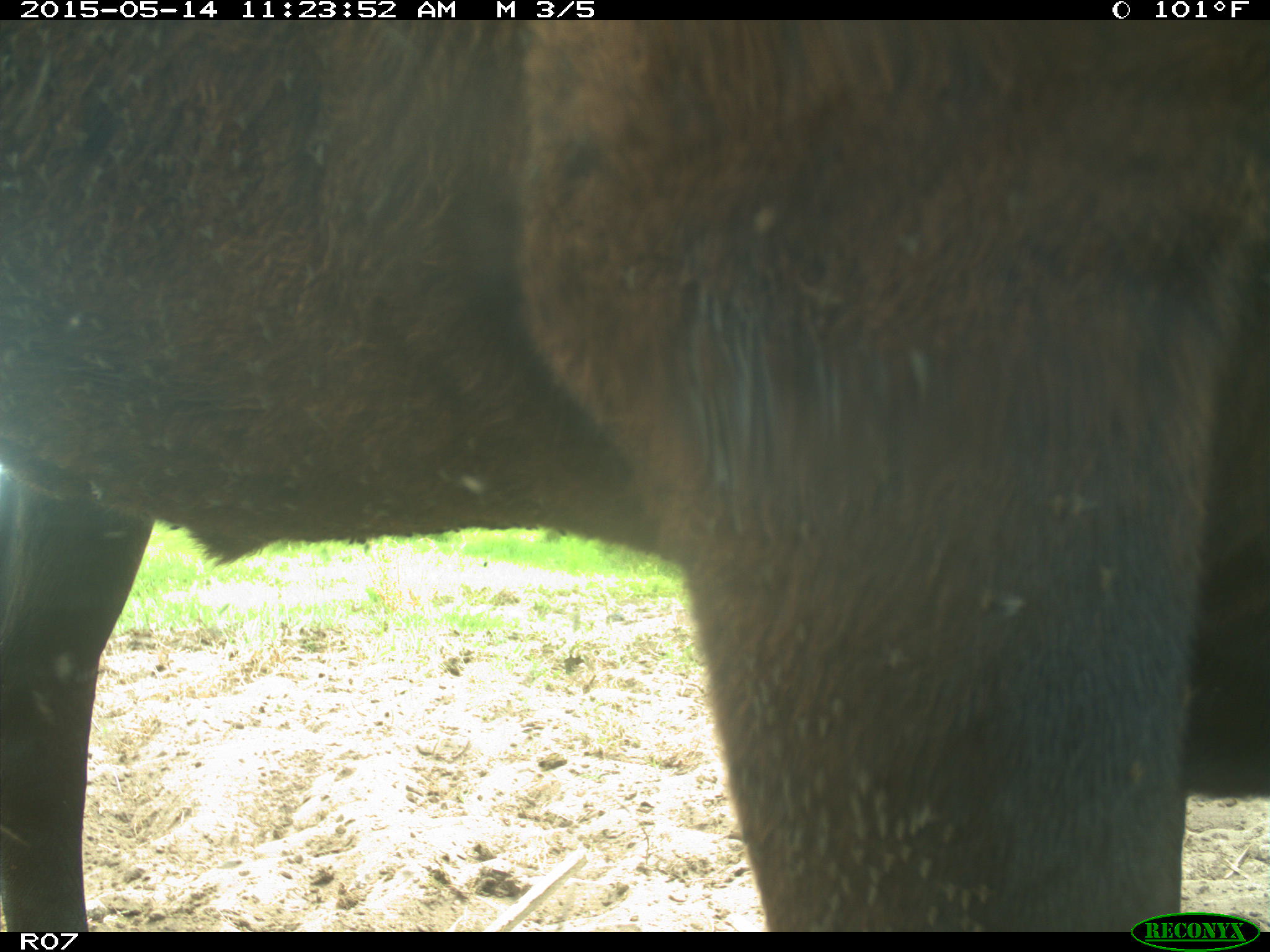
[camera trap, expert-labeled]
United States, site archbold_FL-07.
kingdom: Animalia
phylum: Chordata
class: Mammalia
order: Artiodactyla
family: Bovidae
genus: Bos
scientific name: Bos taurus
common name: domestic cow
Bos taurus (domestic cow).